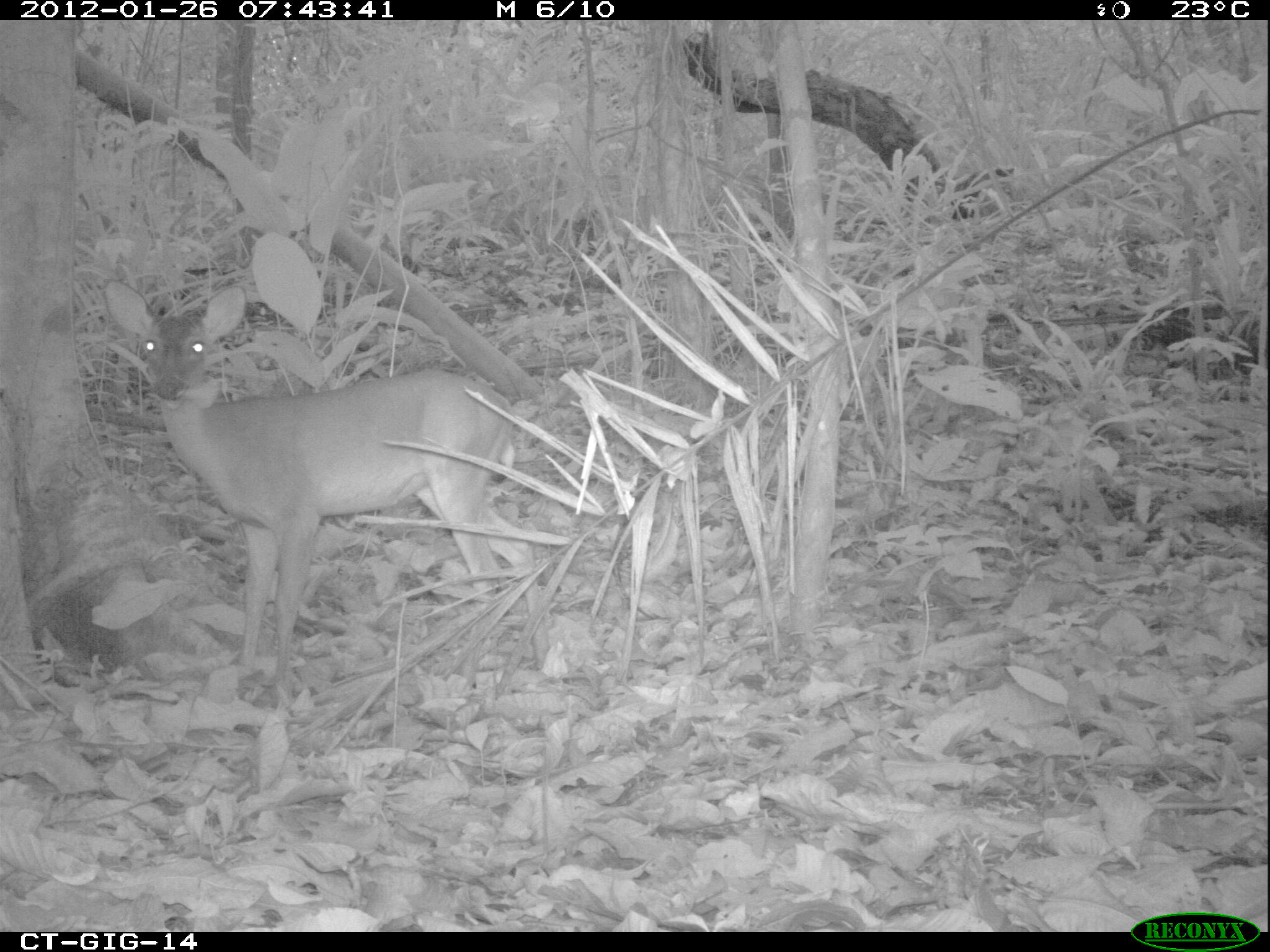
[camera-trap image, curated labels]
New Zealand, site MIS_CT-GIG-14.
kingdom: Animalia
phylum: Chordata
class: Mammalia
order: Artiodactyla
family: Cervidae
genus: Odocoileus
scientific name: Odocoileus virginianus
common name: white-tailed deer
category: white tailed deer